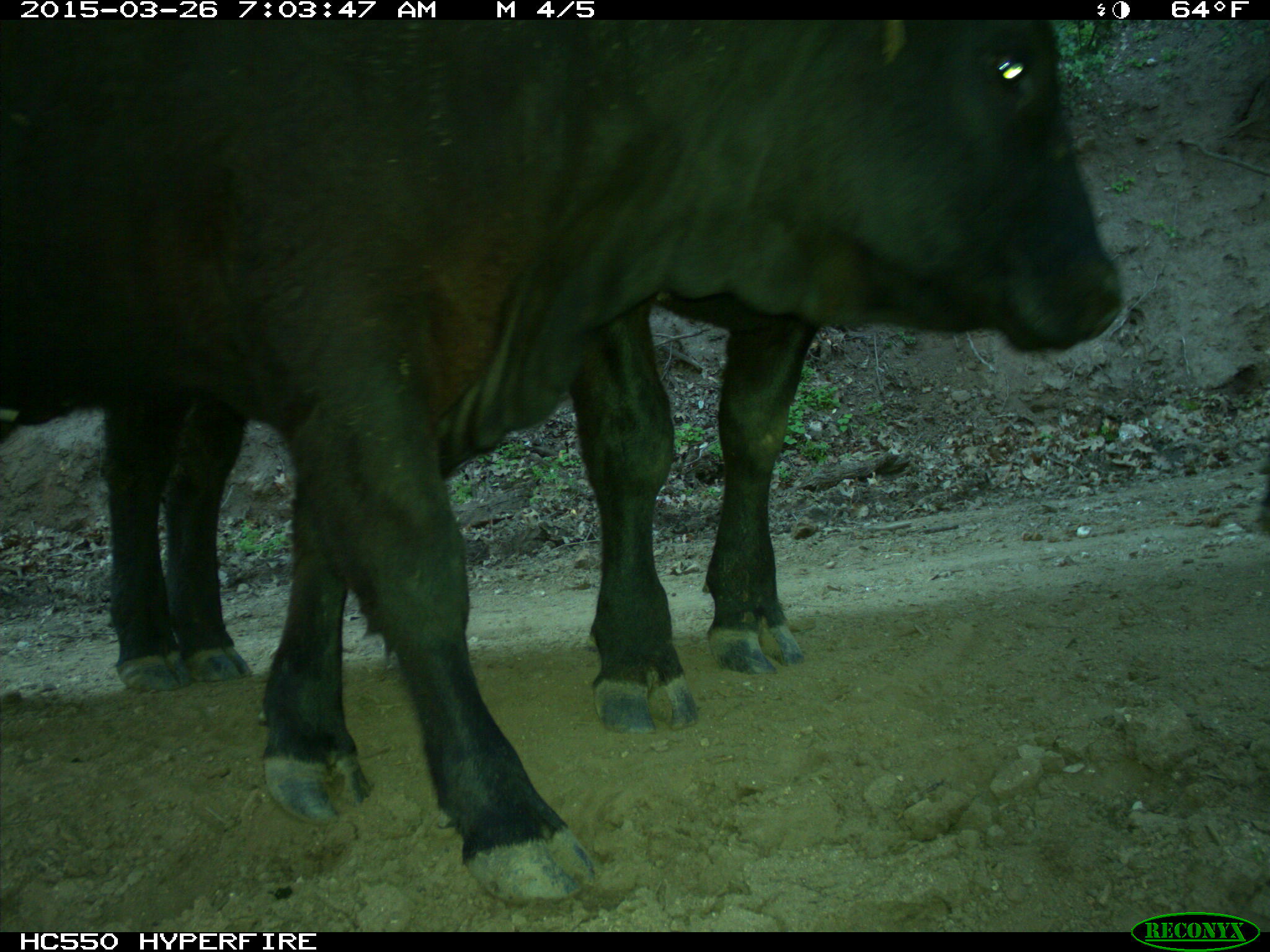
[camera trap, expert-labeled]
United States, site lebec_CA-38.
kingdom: Animalia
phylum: Chordata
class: Mammalia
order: Artiodactyla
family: Bovidae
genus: Bos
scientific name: Bos taurus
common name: domestic cow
Bos taurus (domestic cow).